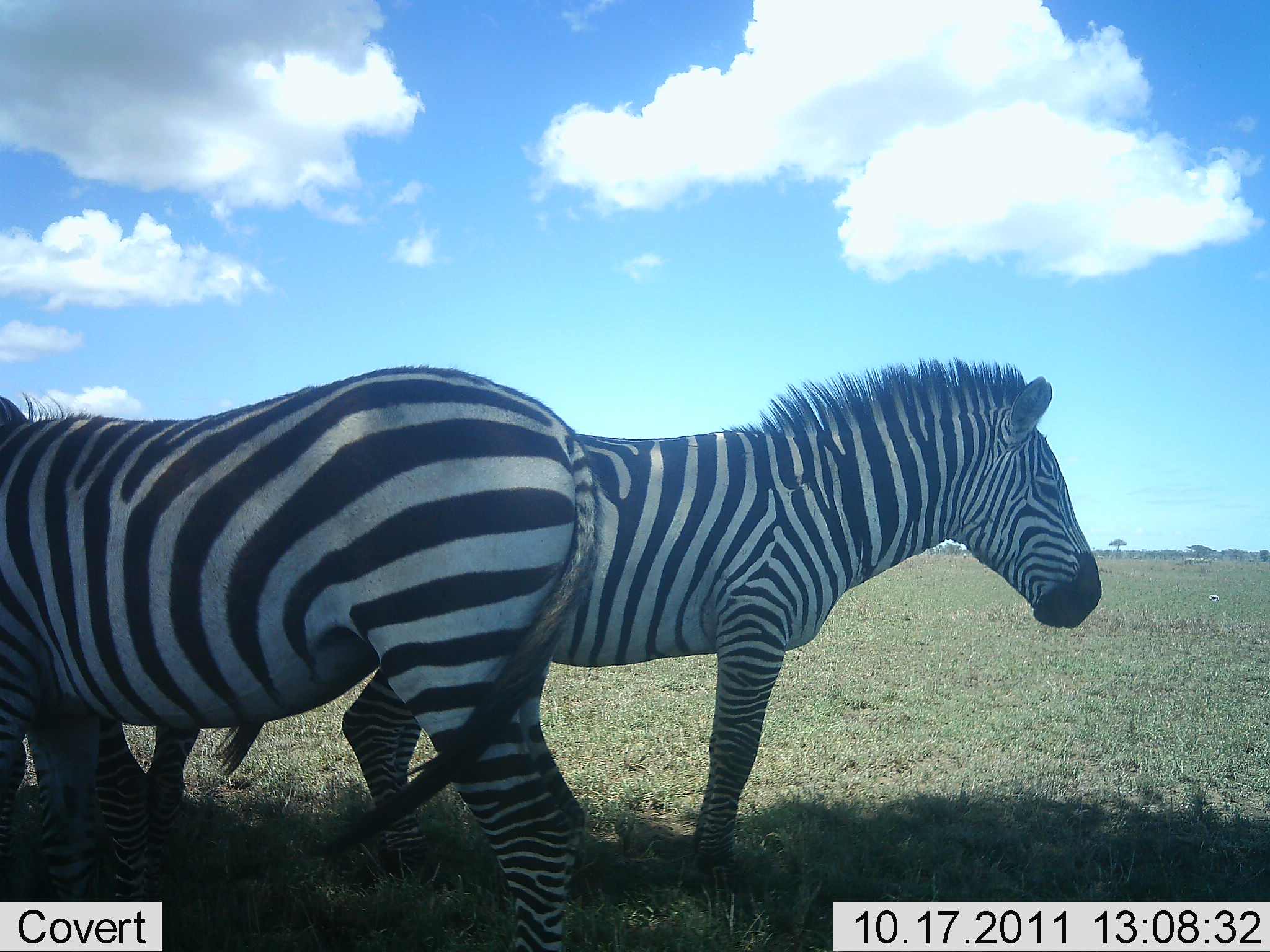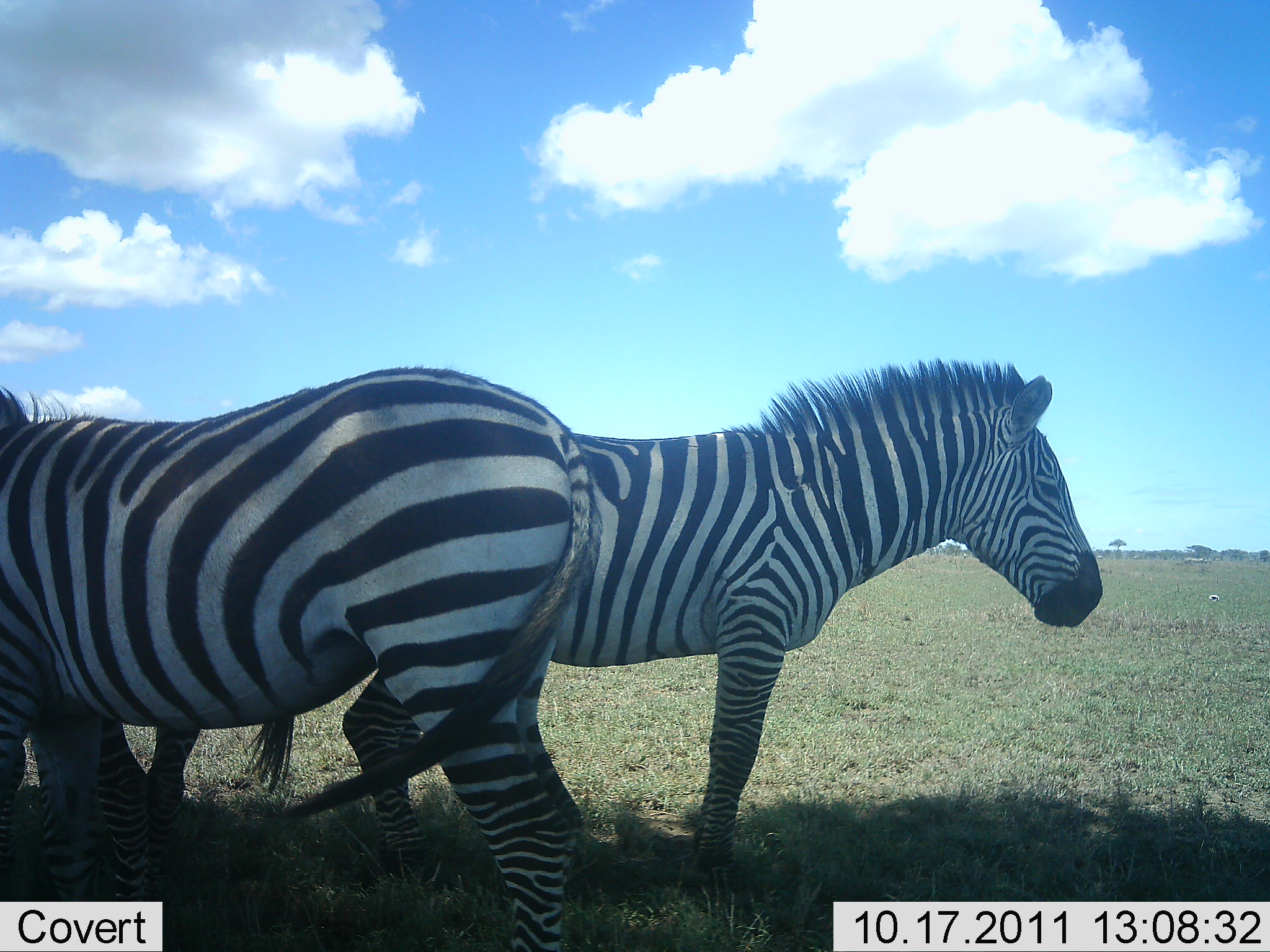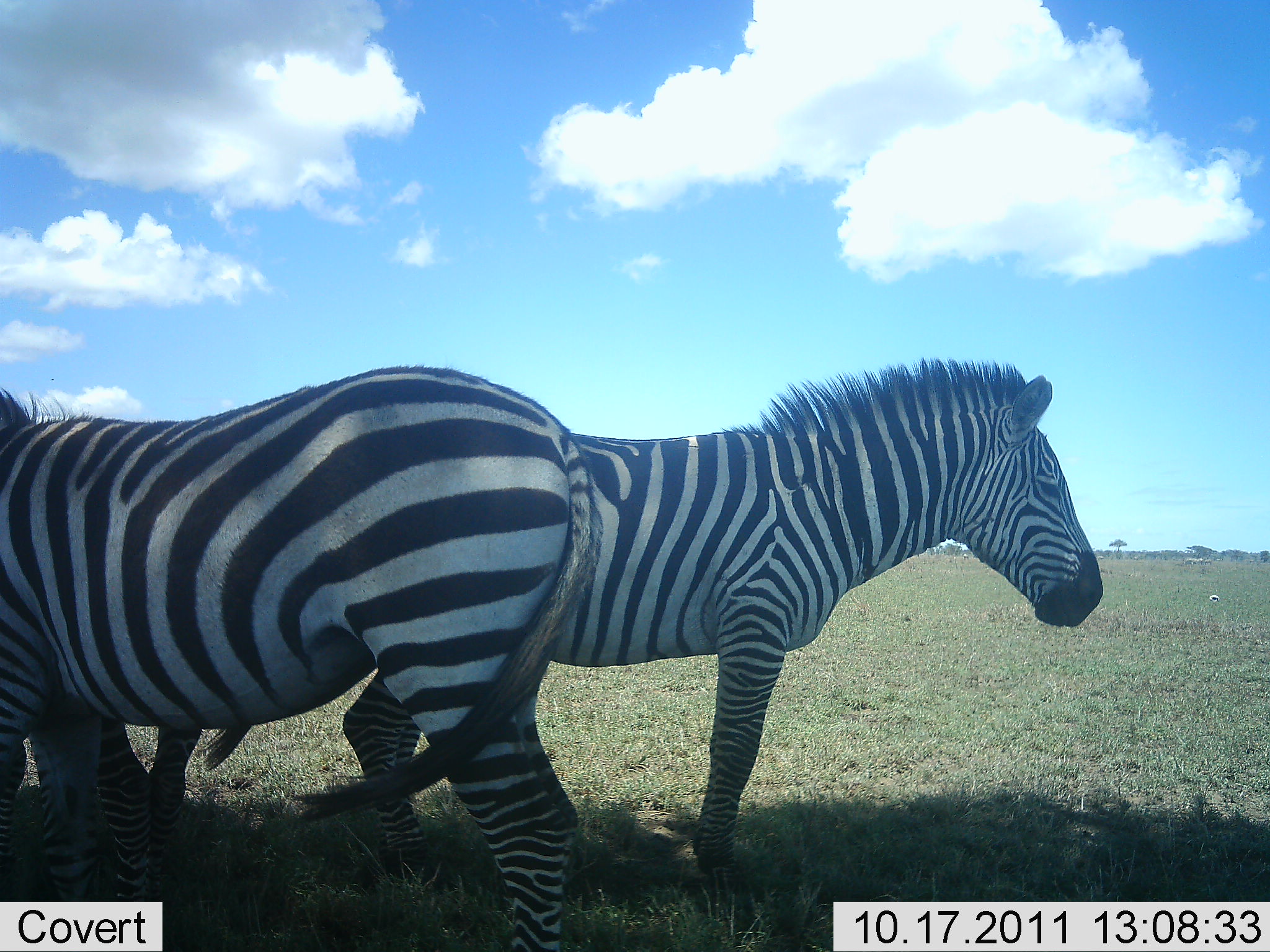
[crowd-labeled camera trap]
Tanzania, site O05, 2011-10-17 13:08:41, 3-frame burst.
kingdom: Animalia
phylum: Chordata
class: Mammalia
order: Perissodactyla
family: Equidae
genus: Equus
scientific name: Equus quagga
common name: plains zebra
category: zebra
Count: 2.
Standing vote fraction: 100%.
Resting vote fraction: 0%.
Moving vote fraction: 8%.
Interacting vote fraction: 8%.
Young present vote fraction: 0%.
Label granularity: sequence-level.